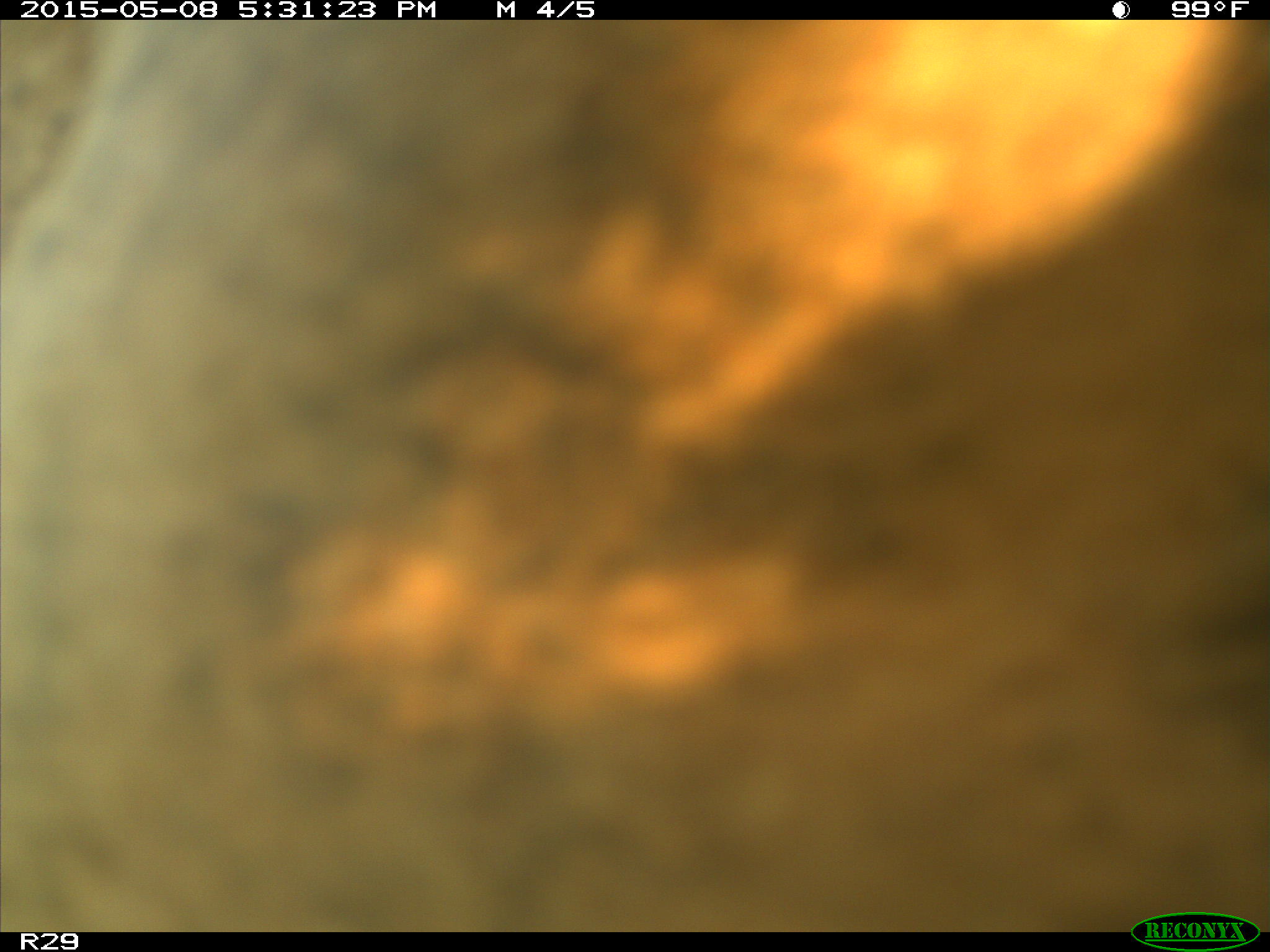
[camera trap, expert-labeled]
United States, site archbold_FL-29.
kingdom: Animalia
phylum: Chordata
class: Mammalia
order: Artiodactyla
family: Bovidae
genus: Bos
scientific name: Bos taurus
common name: domestic cow